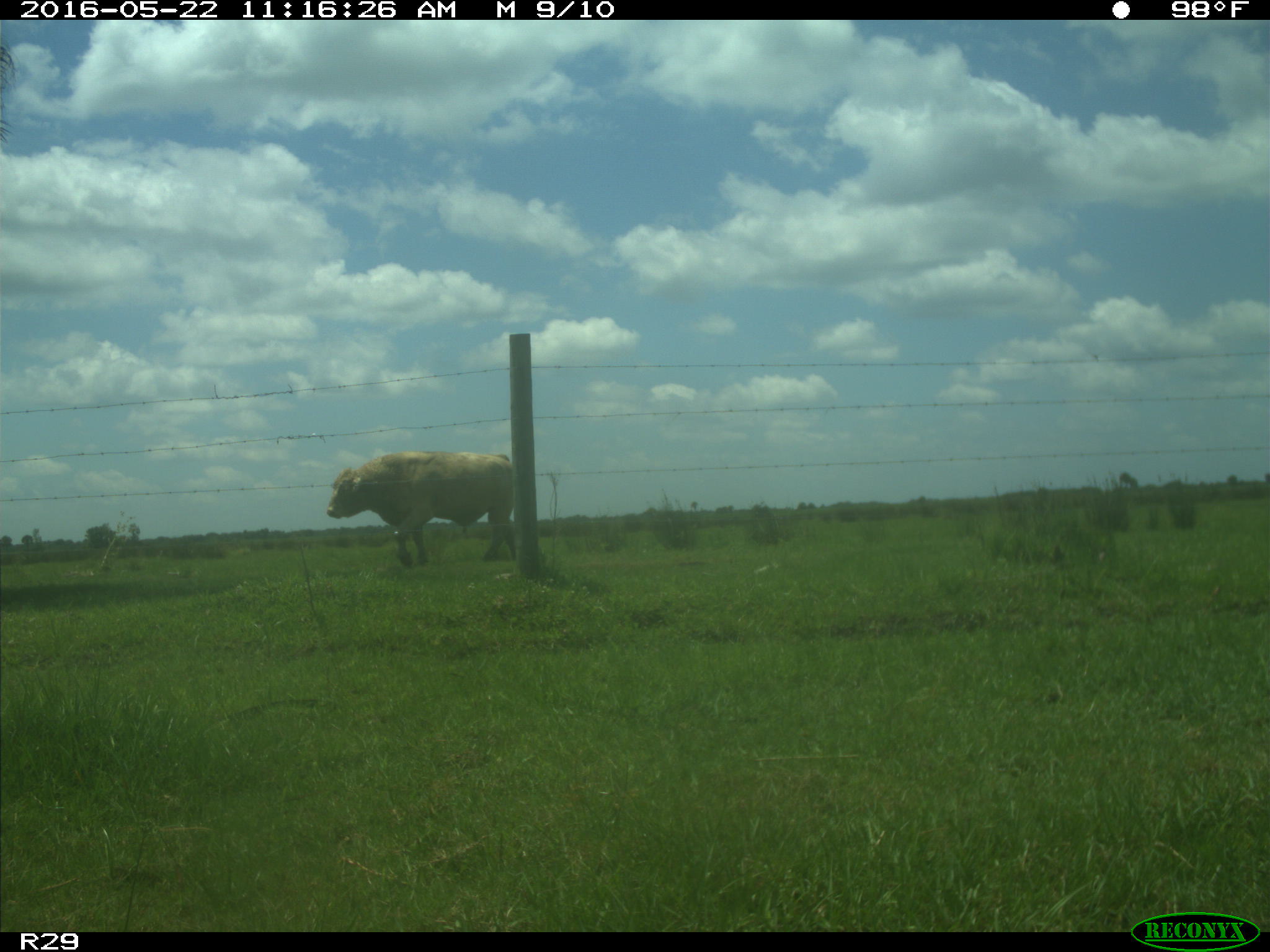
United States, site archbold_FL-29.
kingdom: Animalia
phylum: Chordata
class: Mammalia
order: Artiodactyla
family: Bovidae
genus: Bos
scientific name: Bos taurus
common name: domestic cow